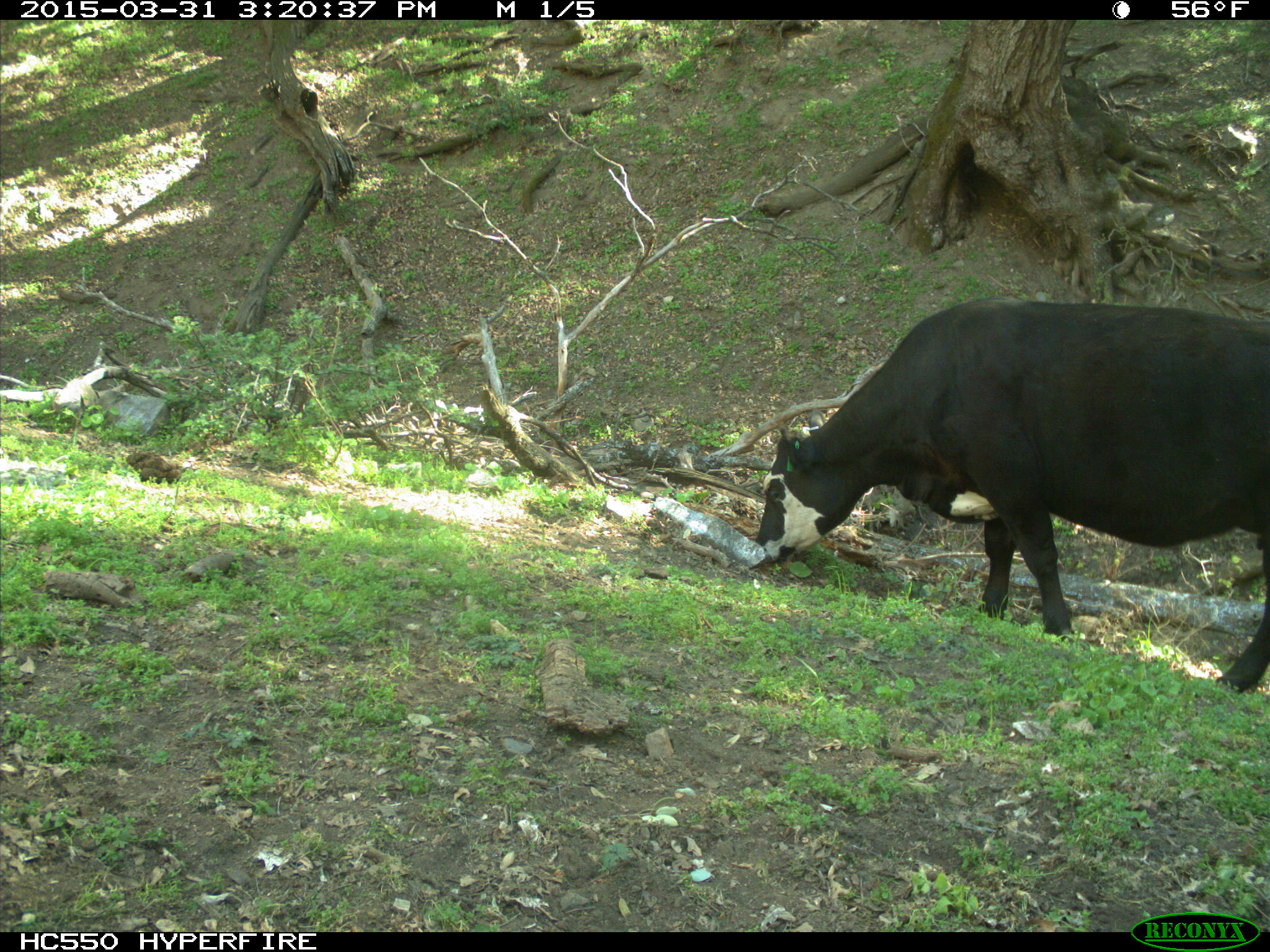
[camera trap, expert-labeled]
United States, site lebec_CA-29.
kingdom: Animalia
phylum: Chordata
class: Mammalia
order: Artiodactyla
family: Bovidae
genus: Bos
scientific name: Bos taurus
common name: domestic cow